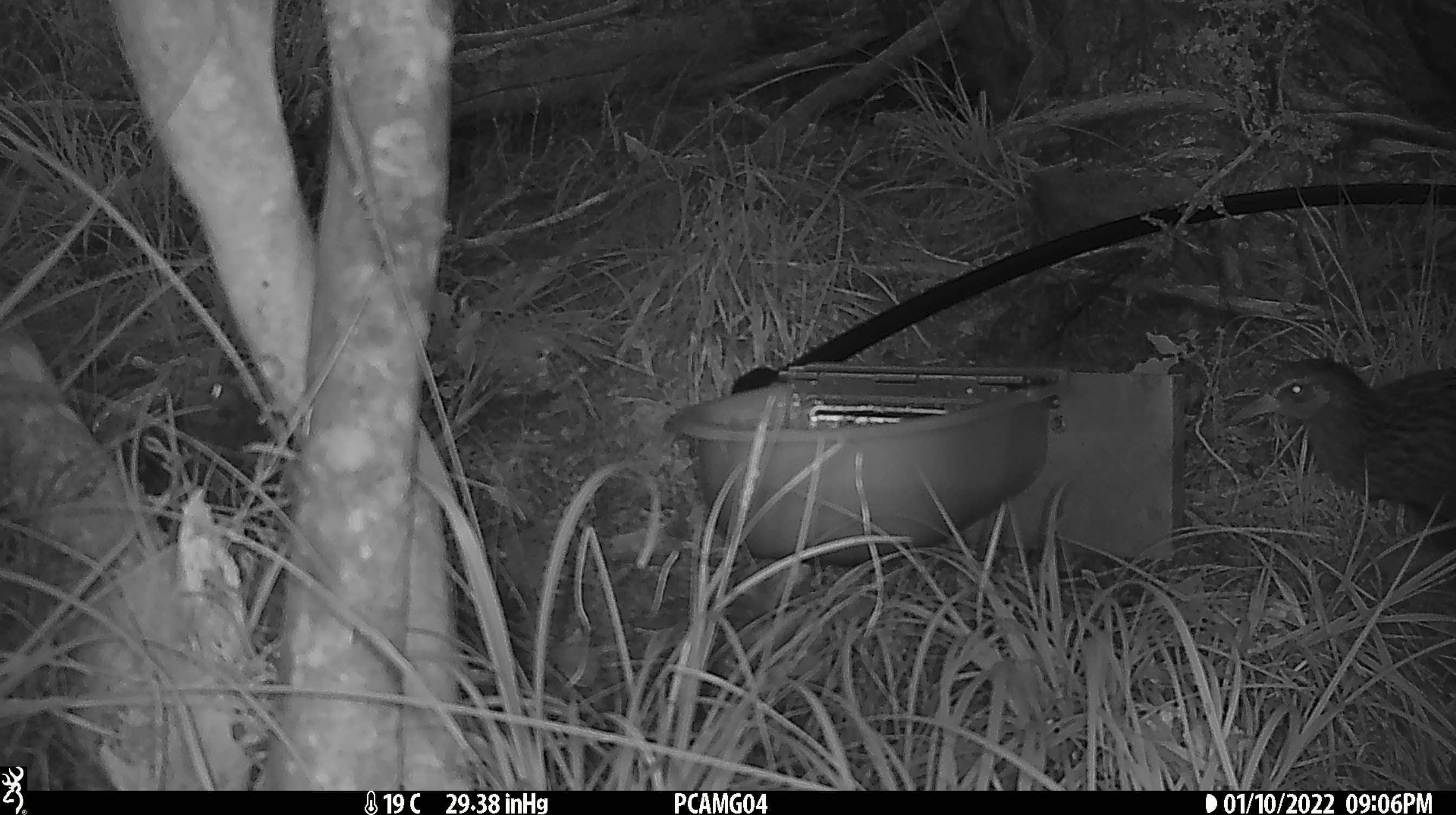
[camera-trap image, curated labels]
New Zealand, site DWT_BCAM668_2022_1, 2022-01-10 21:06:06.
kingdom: Animalia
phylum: Chordata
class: Aves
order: Gruiformes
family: Rallidae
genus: Gallirallus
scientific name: Gallirallus australis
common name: weka